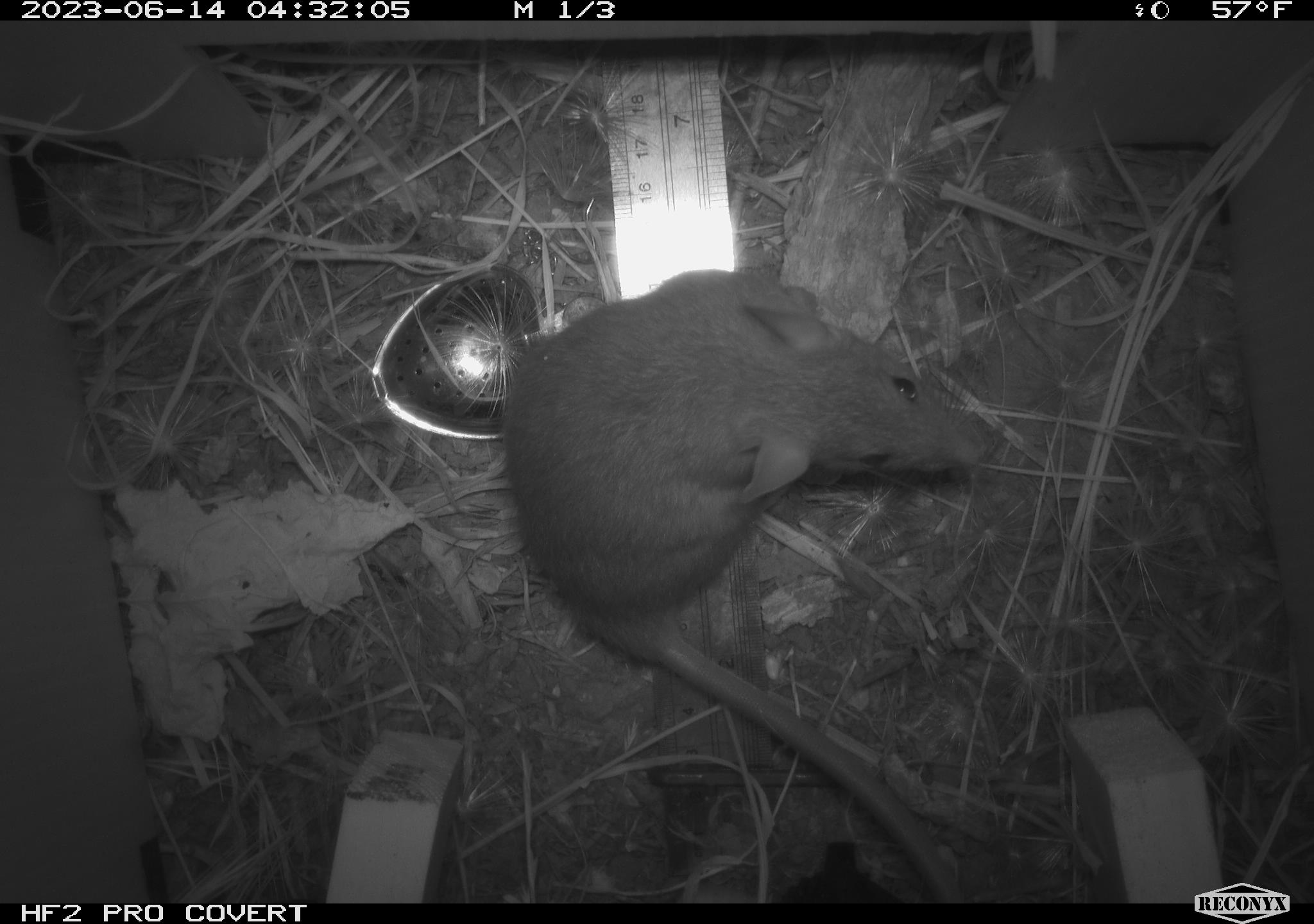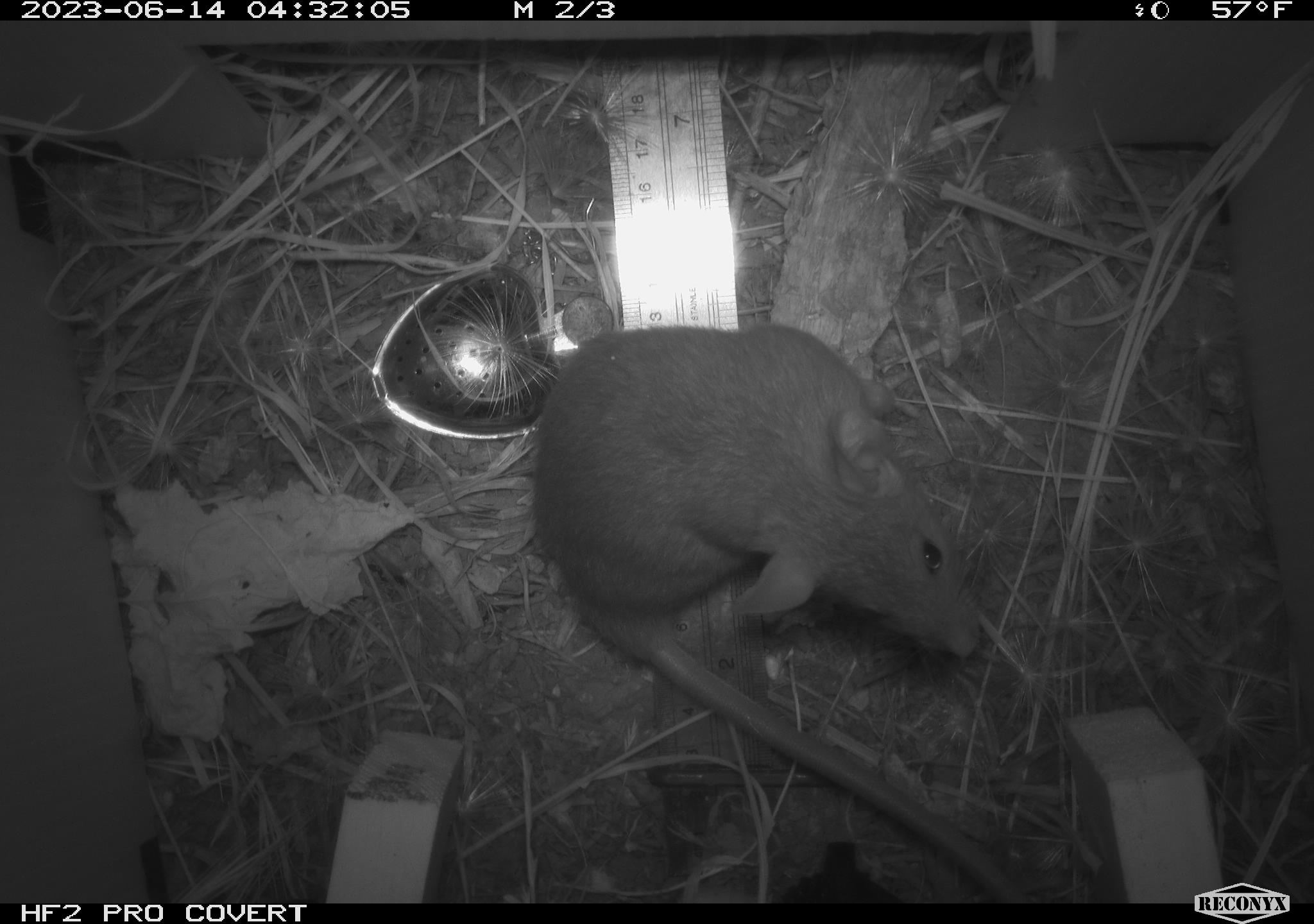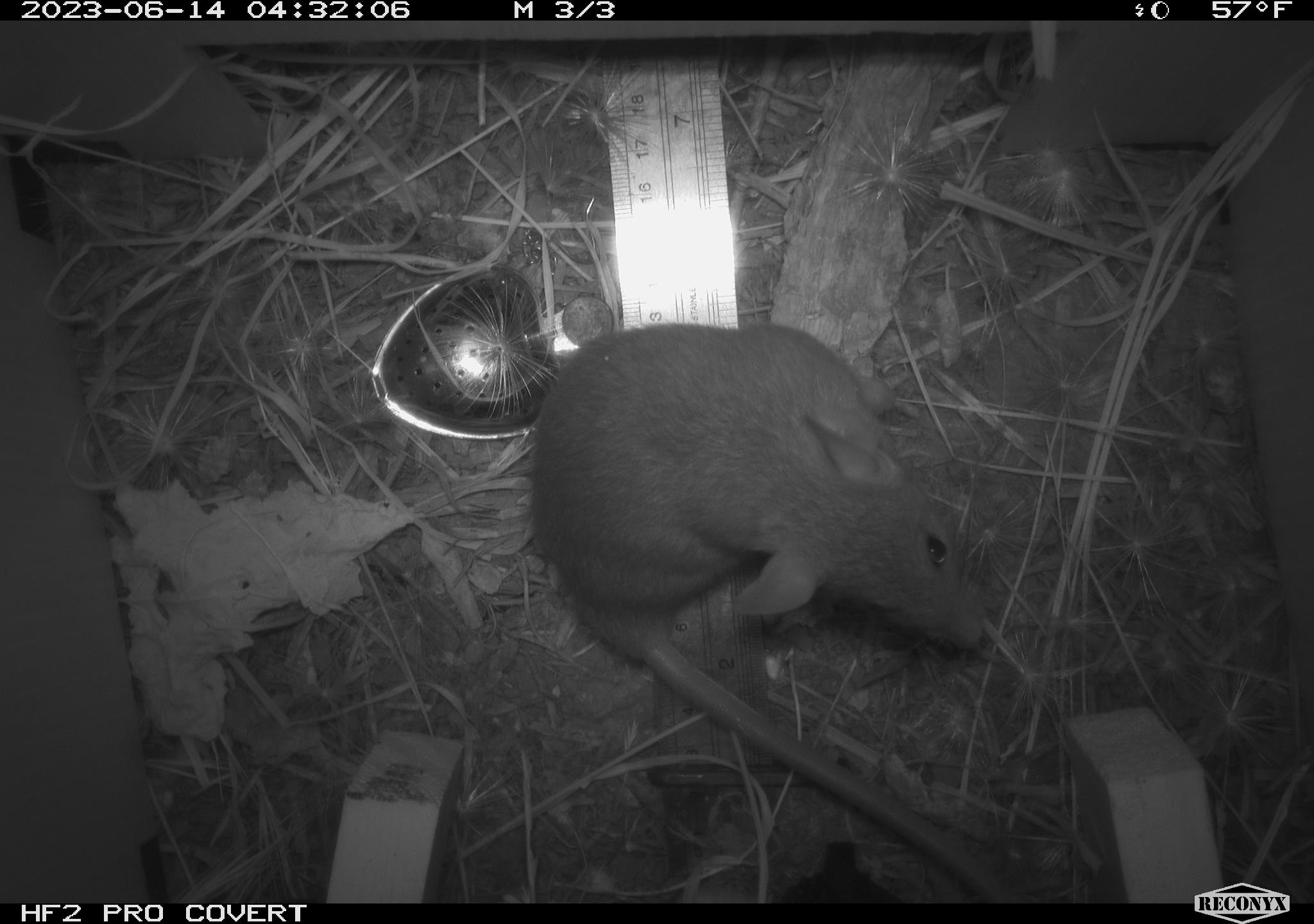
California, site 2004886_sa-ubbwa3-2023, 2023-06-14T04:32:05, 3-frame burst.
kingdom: Animalia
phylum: Chordata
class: Mammalia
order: Rodentia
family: Muridae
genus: Rattus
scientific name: Rattus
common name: rat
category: rattus species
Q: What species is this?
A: Rattus species (rat) (Rattus).